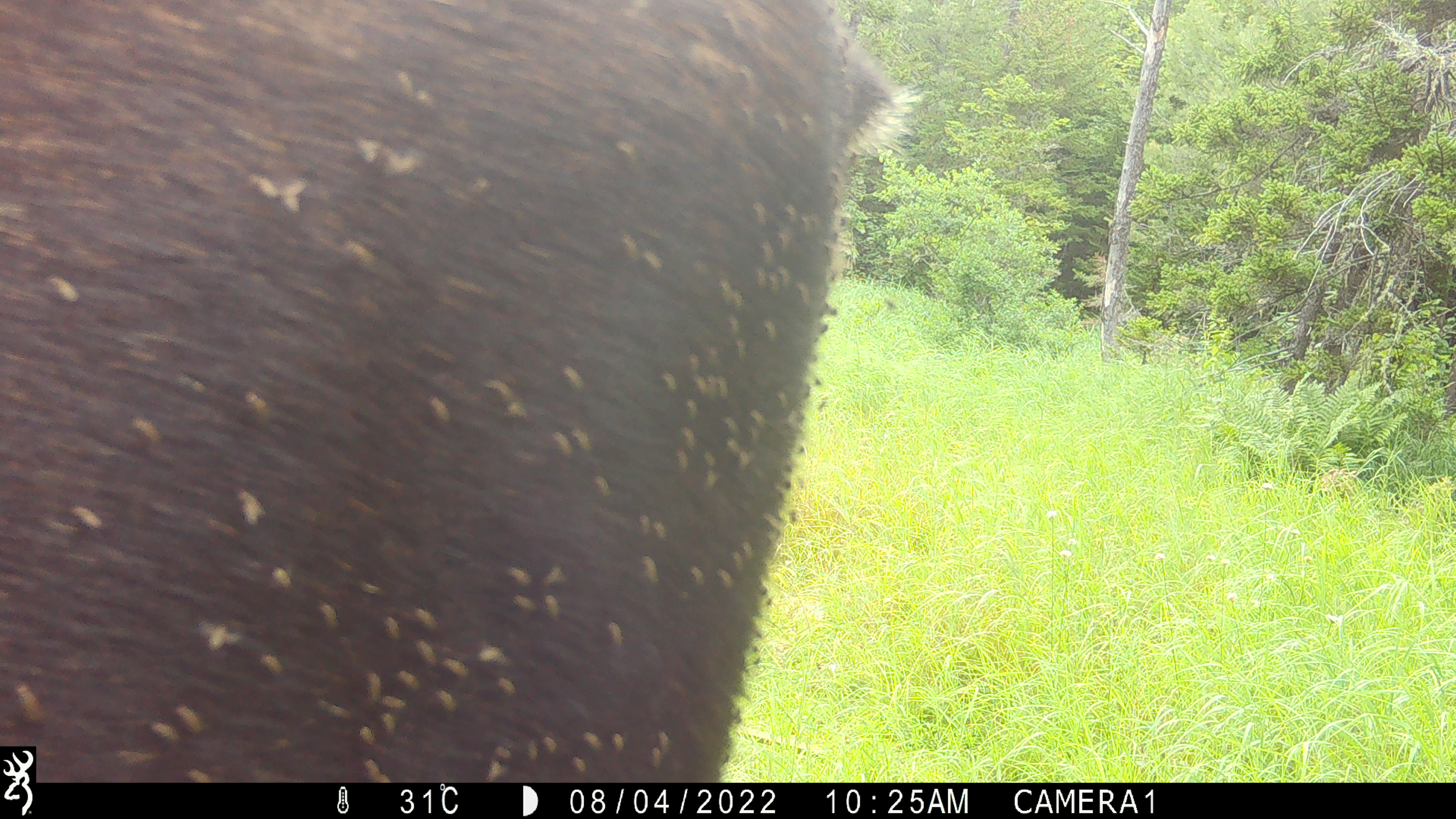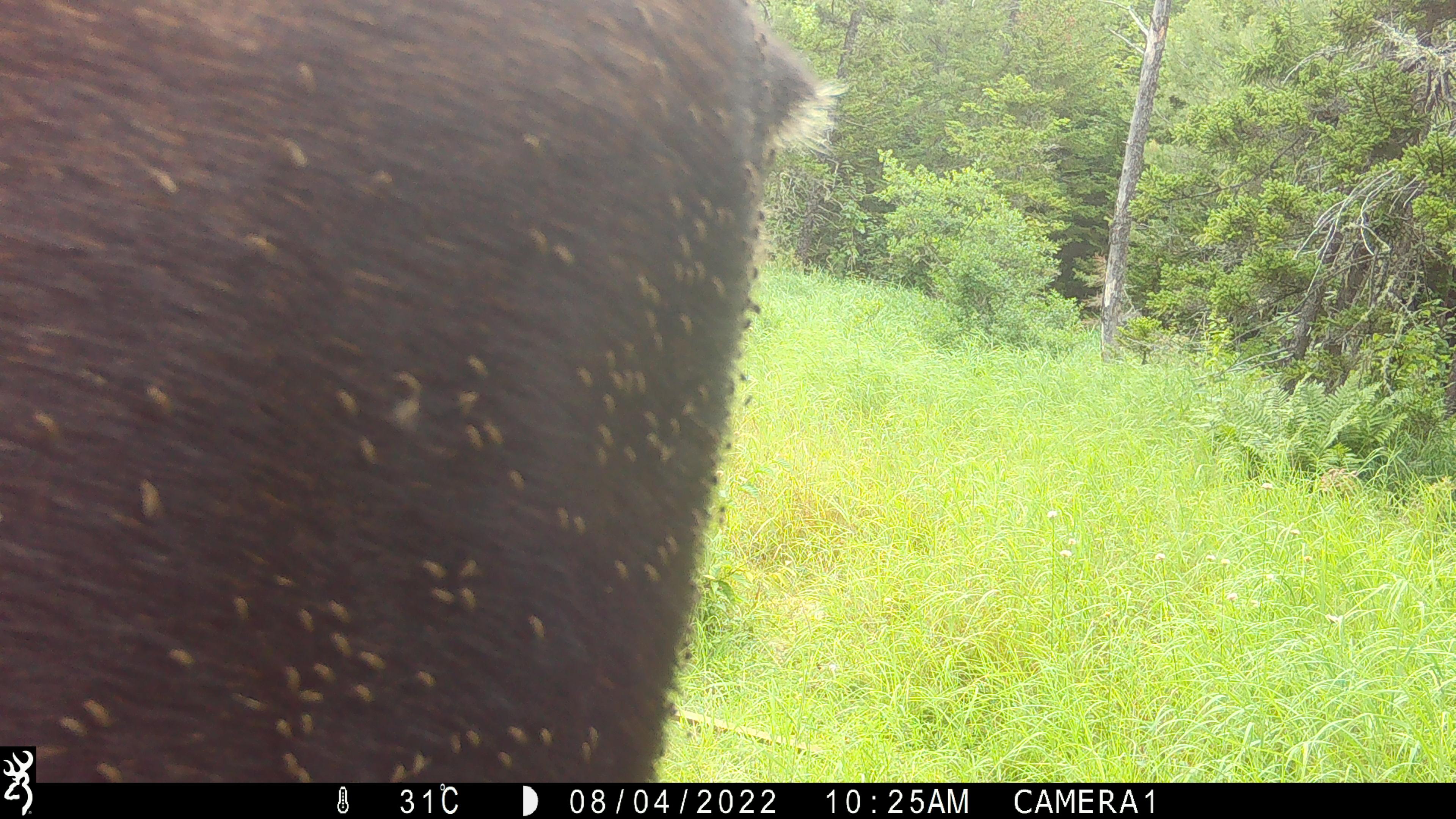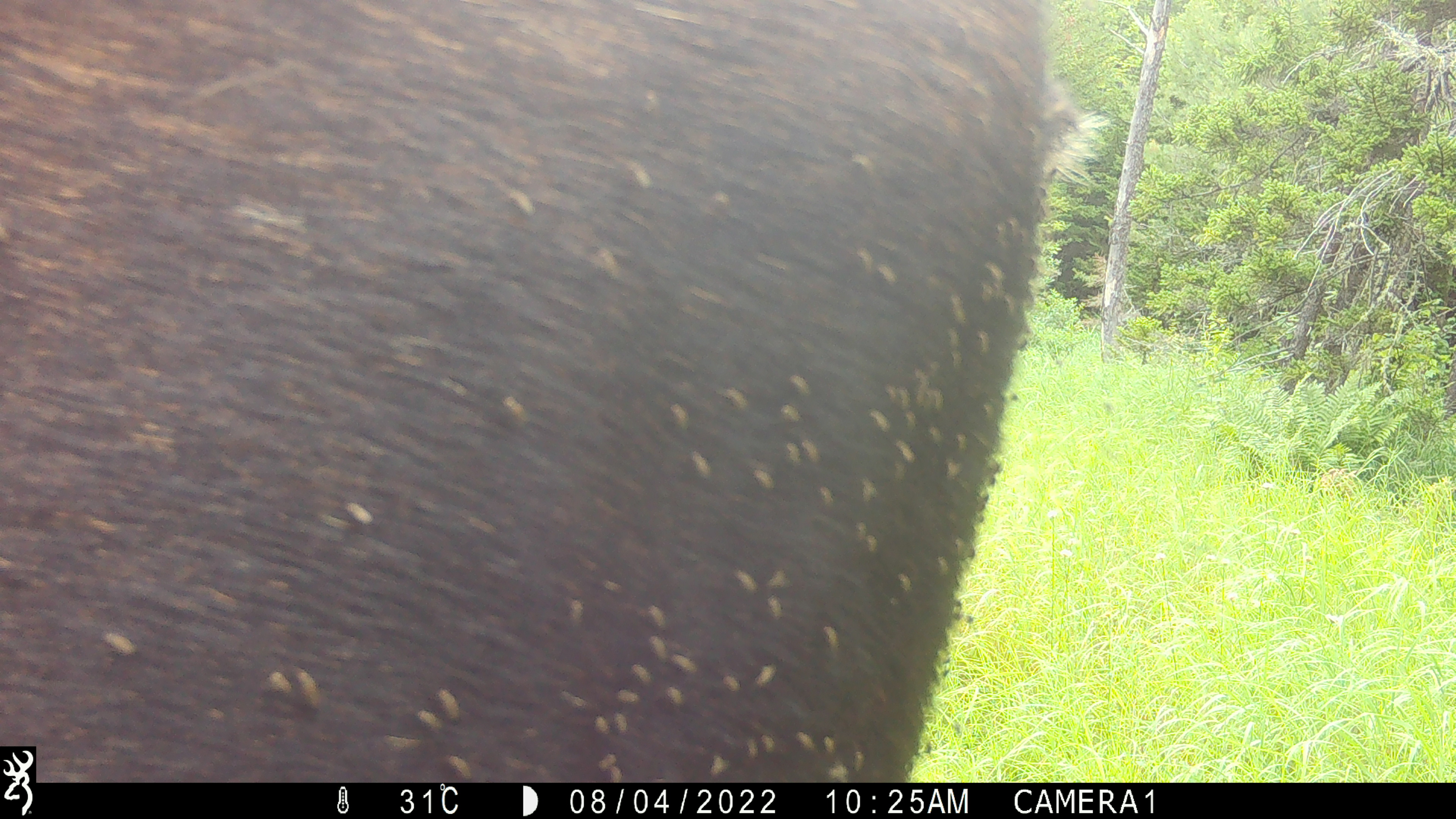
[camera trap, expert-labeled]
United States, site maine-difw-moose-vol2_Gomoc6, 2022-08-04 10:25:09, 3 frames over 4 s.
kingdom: Animalia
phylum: Chordata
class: Mammalia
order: Artiodactyla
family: Cervidae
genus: Alces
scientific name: Alces alces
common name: moose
Moose (Alces alces).